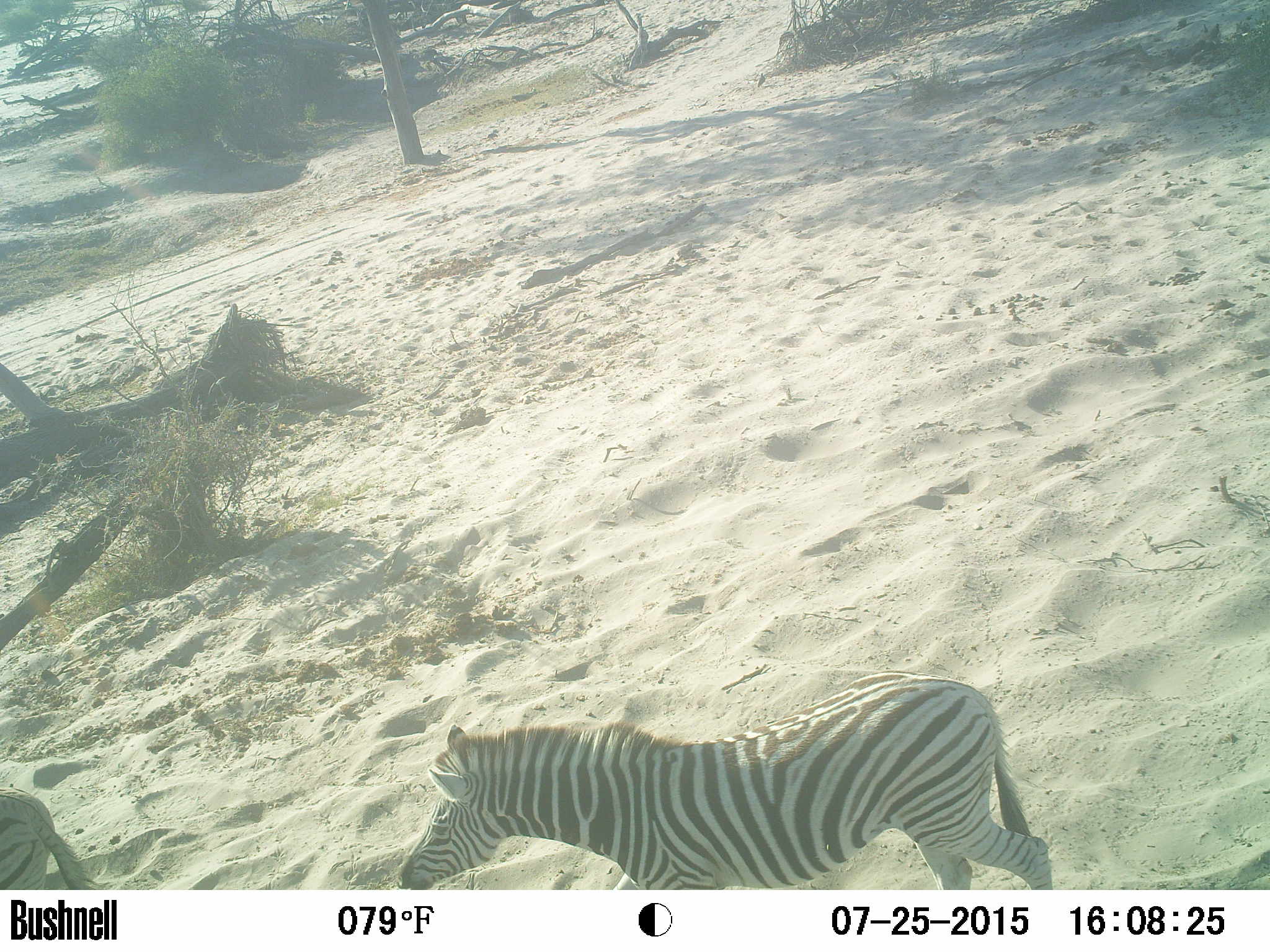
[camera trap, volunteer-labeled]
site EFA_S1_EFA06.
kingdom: Animalia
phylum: Chordata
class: Mammalia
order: Perissodactyla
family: Equidae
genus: Equus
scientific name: Equus quagga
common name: plains zebra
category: zebraplains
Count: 2.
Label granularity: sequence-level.